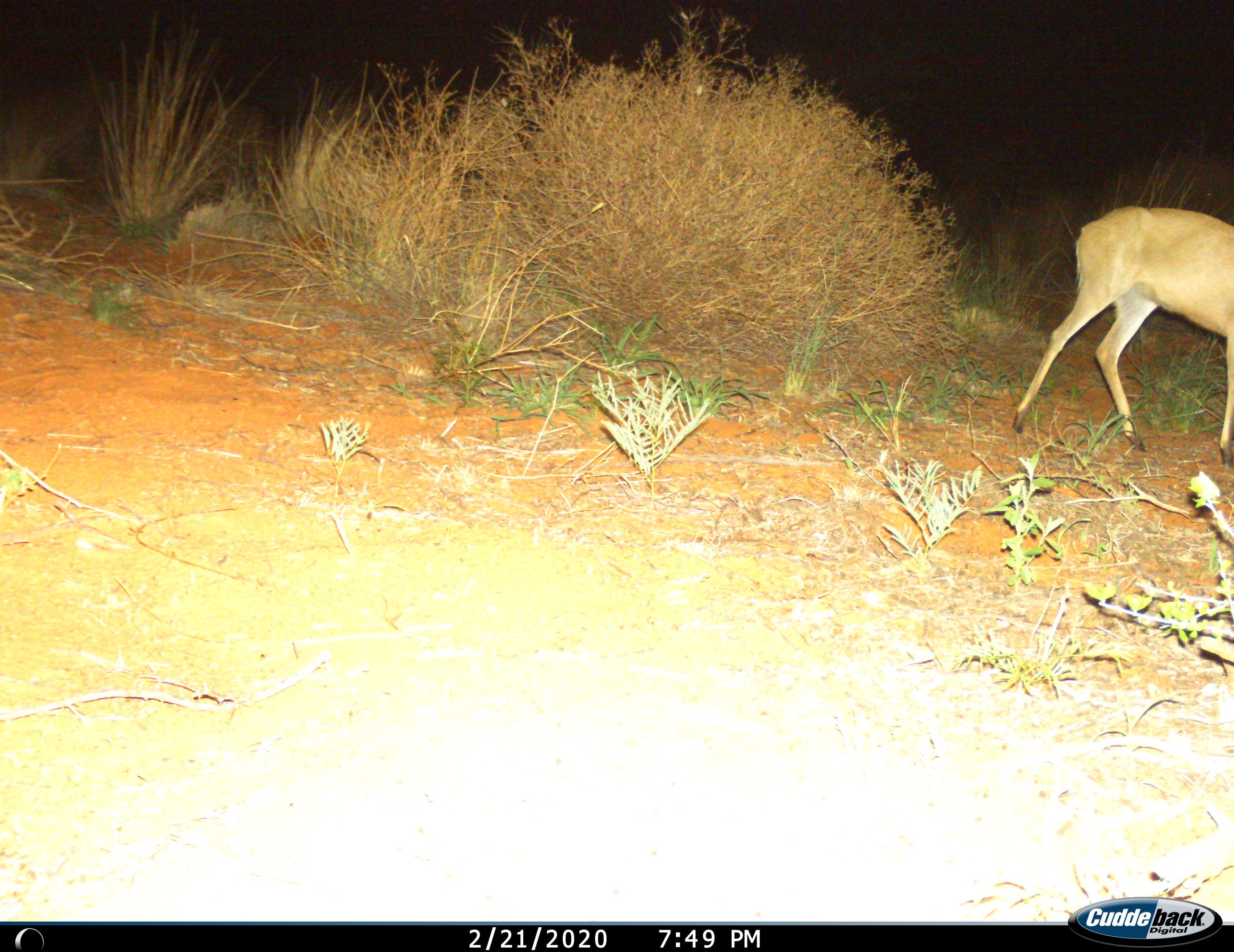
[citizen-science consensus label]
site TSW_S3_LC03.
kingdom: Animalia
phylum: Chordata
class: Mammalia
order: Artiodactyla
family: Bovidae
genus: Sylvicapra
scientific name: Sylvicapra grimmia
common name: common duiker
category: duikercommongrey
Duikercommongrey (common duiker) (Sylvicapra grimmia), count 1. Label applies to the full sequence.